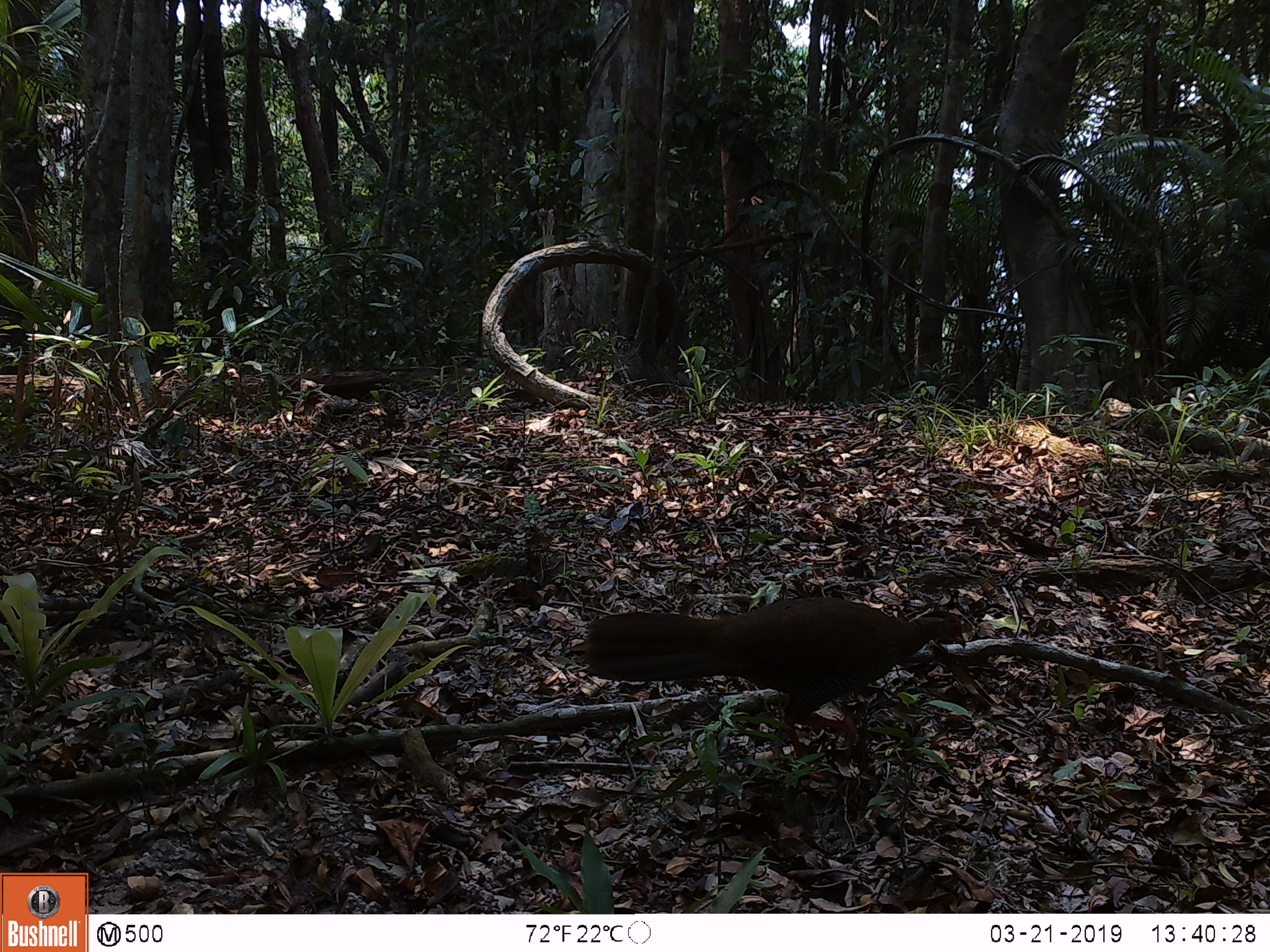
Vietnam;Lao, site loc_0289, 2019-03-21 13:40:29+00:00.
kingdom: Animalia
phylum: Chordata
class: Aves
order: Galliformes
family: Phasianidae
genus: Lophura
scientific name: Lophura nycthemera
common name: silver pheasant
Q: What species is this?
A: Silver pheasant (Lophura nycthemera).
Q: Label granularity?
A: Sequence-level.